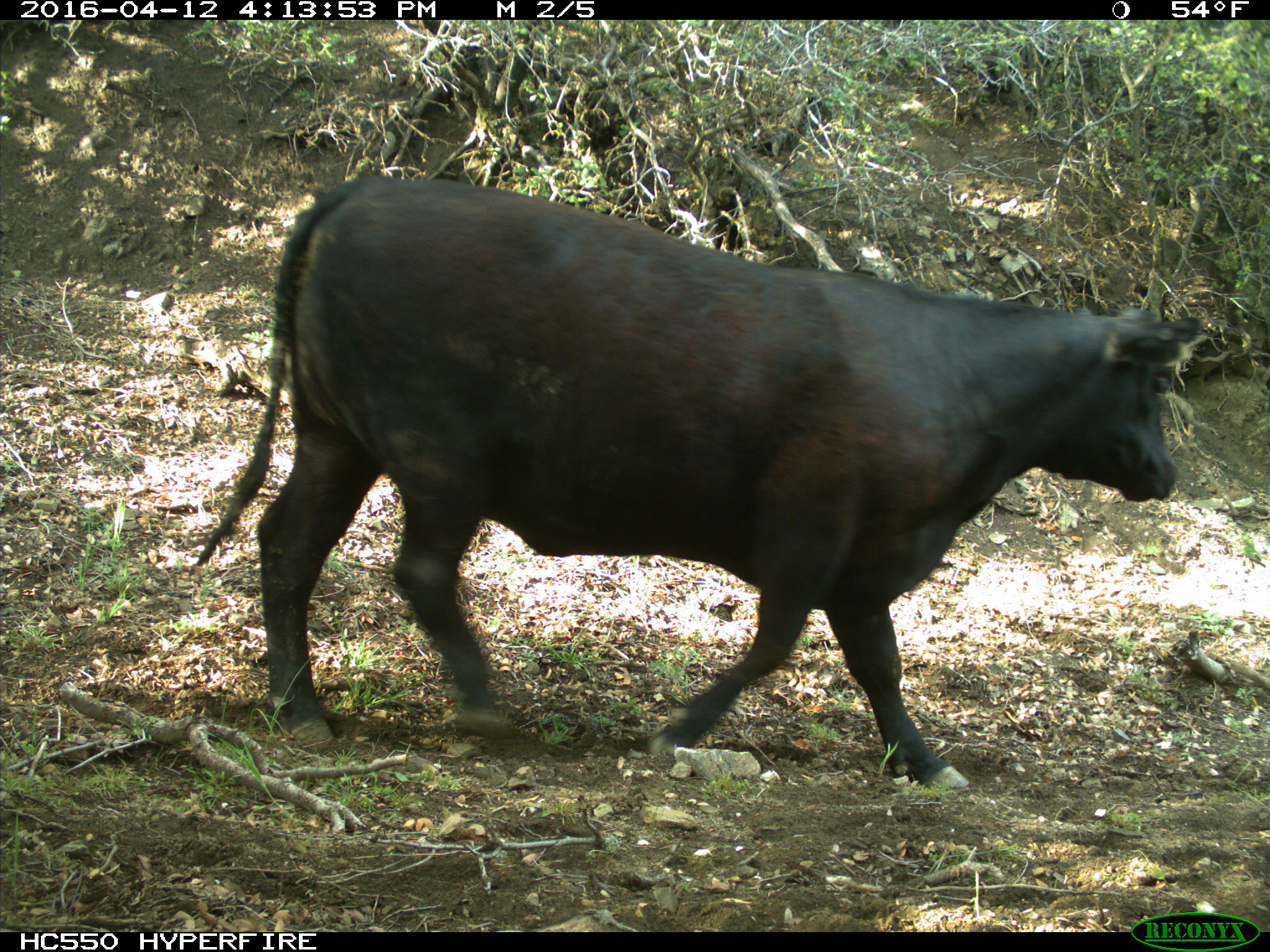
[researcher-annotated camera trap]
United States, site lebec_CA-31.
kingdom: Animalia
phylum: Chordata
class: Mammalia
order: Artiodactyla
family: Bovidae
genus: Bos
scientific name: Bos taurus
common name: domestic cow